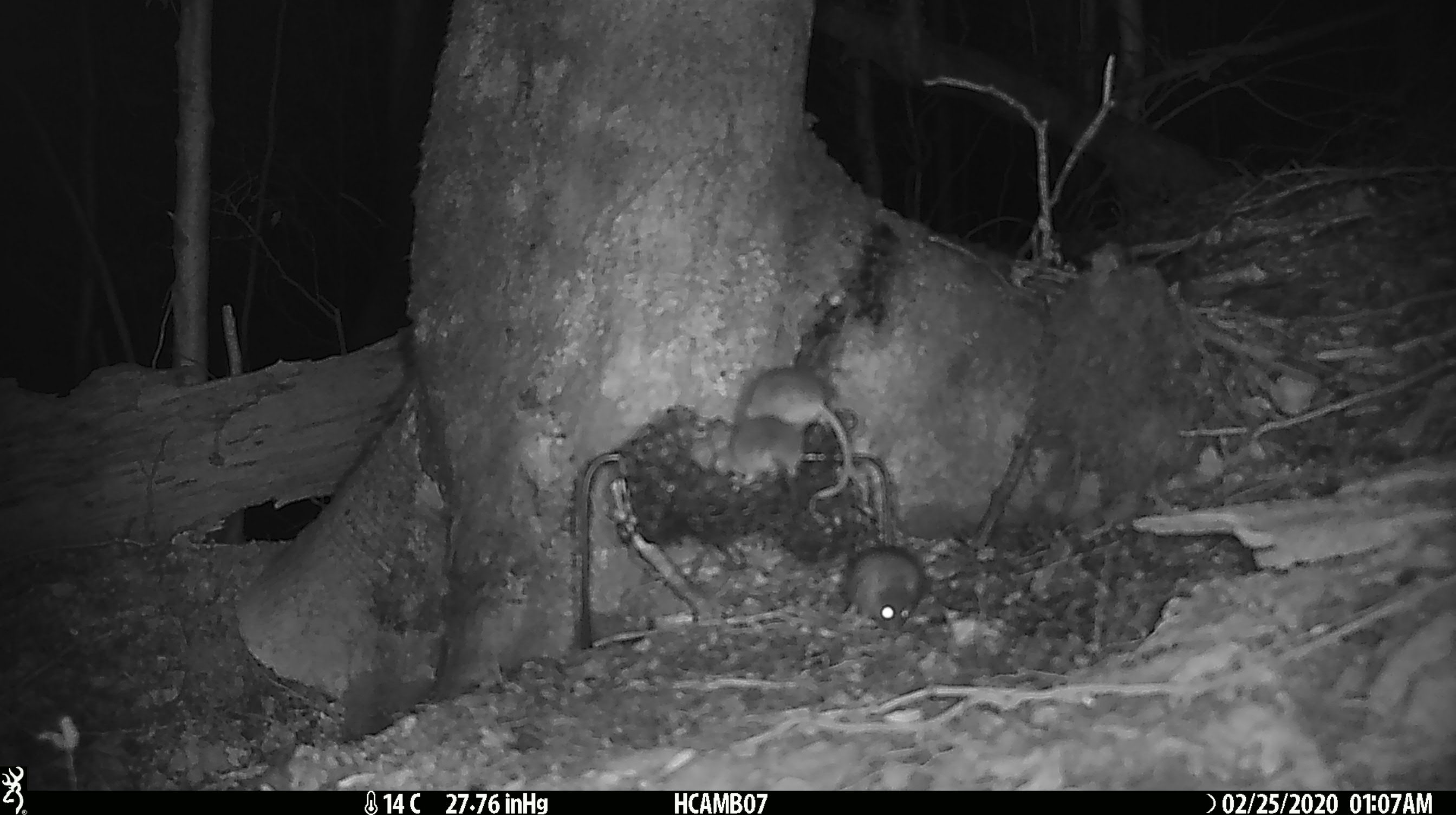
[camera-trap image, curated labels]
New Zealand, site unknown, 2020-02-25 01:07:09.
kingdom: Animalia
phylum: Chordata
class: Mammalia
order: Rodentia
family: Muridae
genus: Mus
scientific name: Mus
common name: mouse